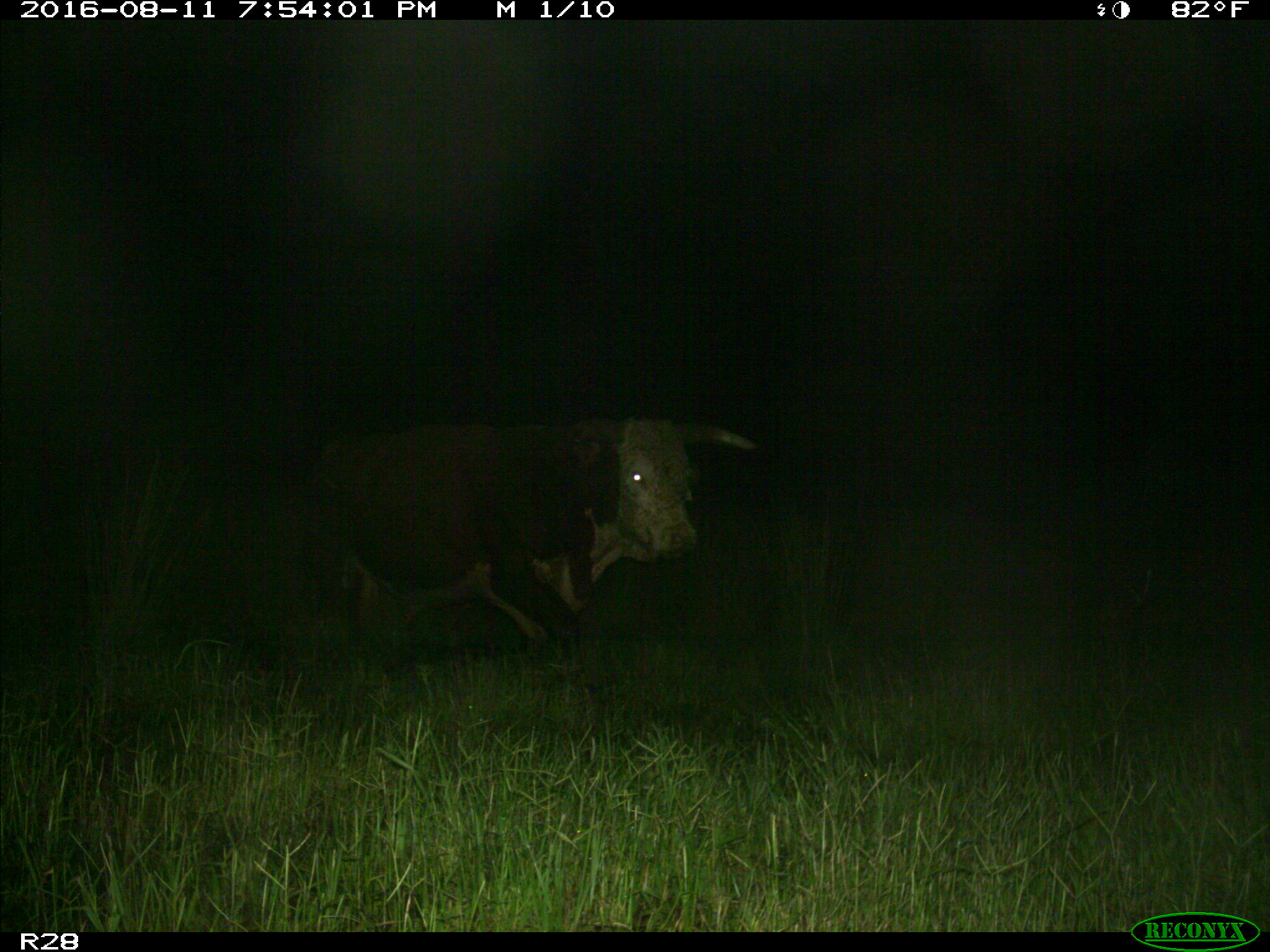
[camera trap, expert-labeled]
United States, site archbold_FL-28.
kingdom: Animalia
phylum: Chordata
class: Mammalia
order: Artiodactyla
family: Bovidae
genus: Bos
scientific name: Bos taurus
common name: domestic cow